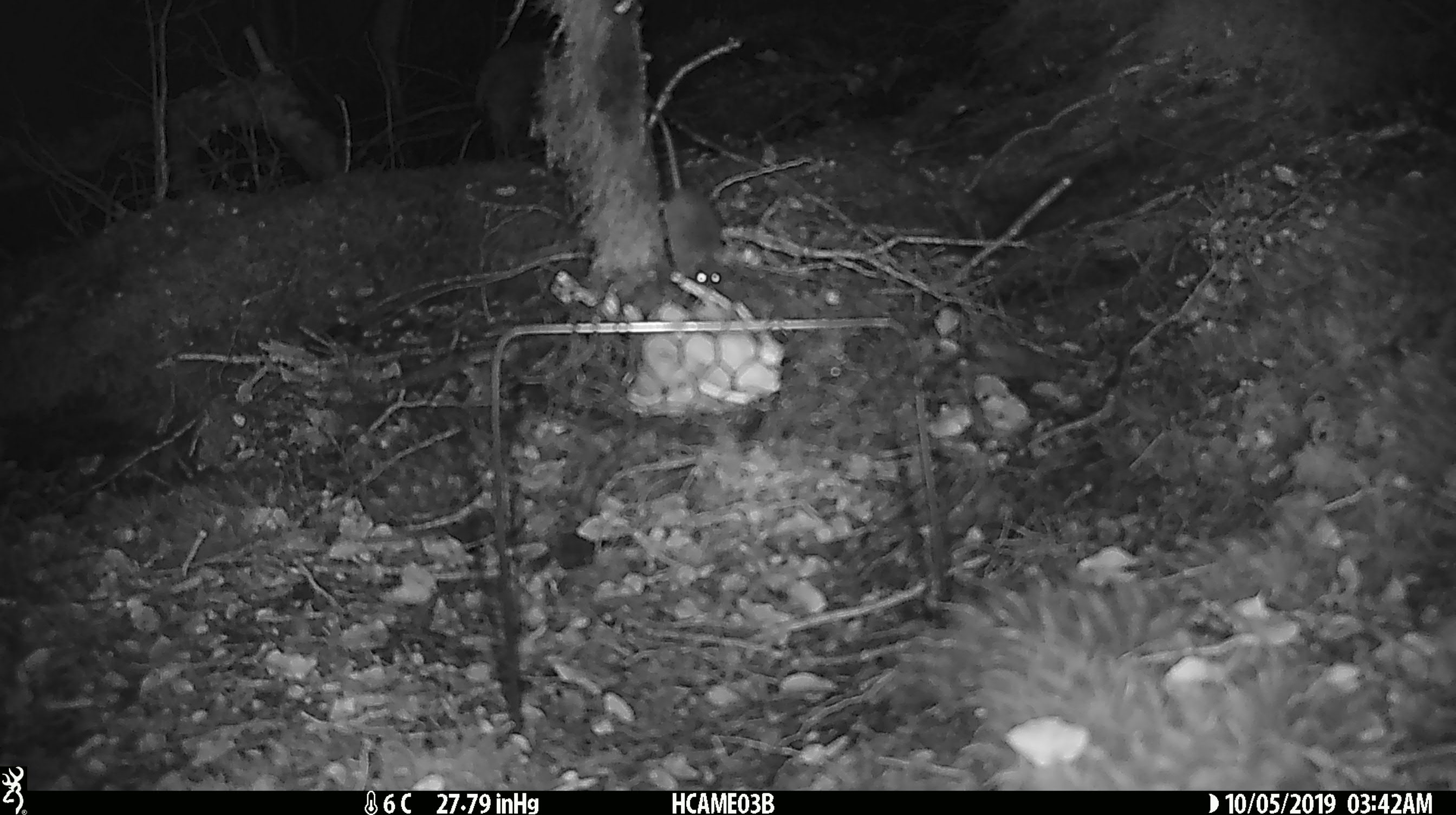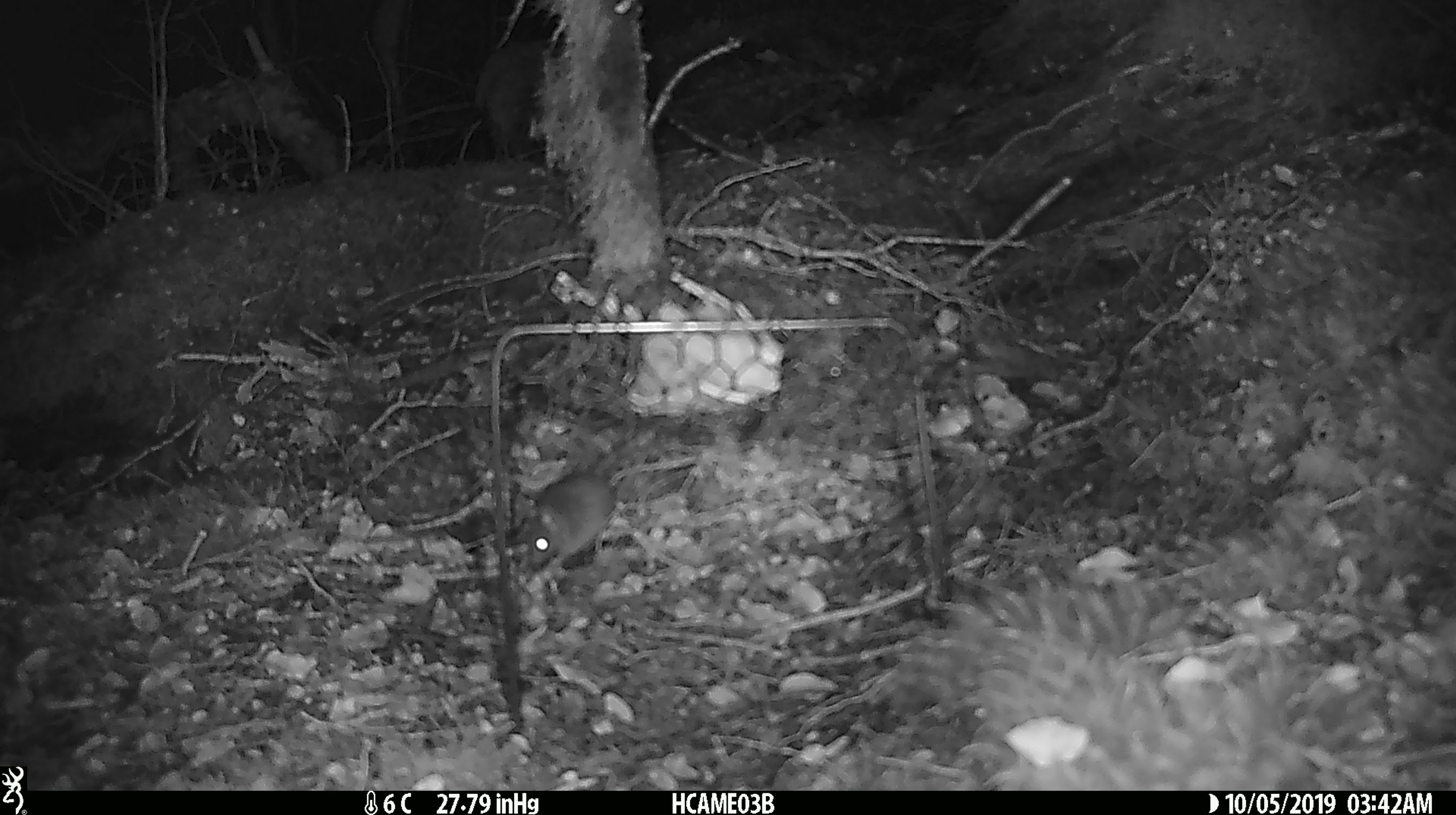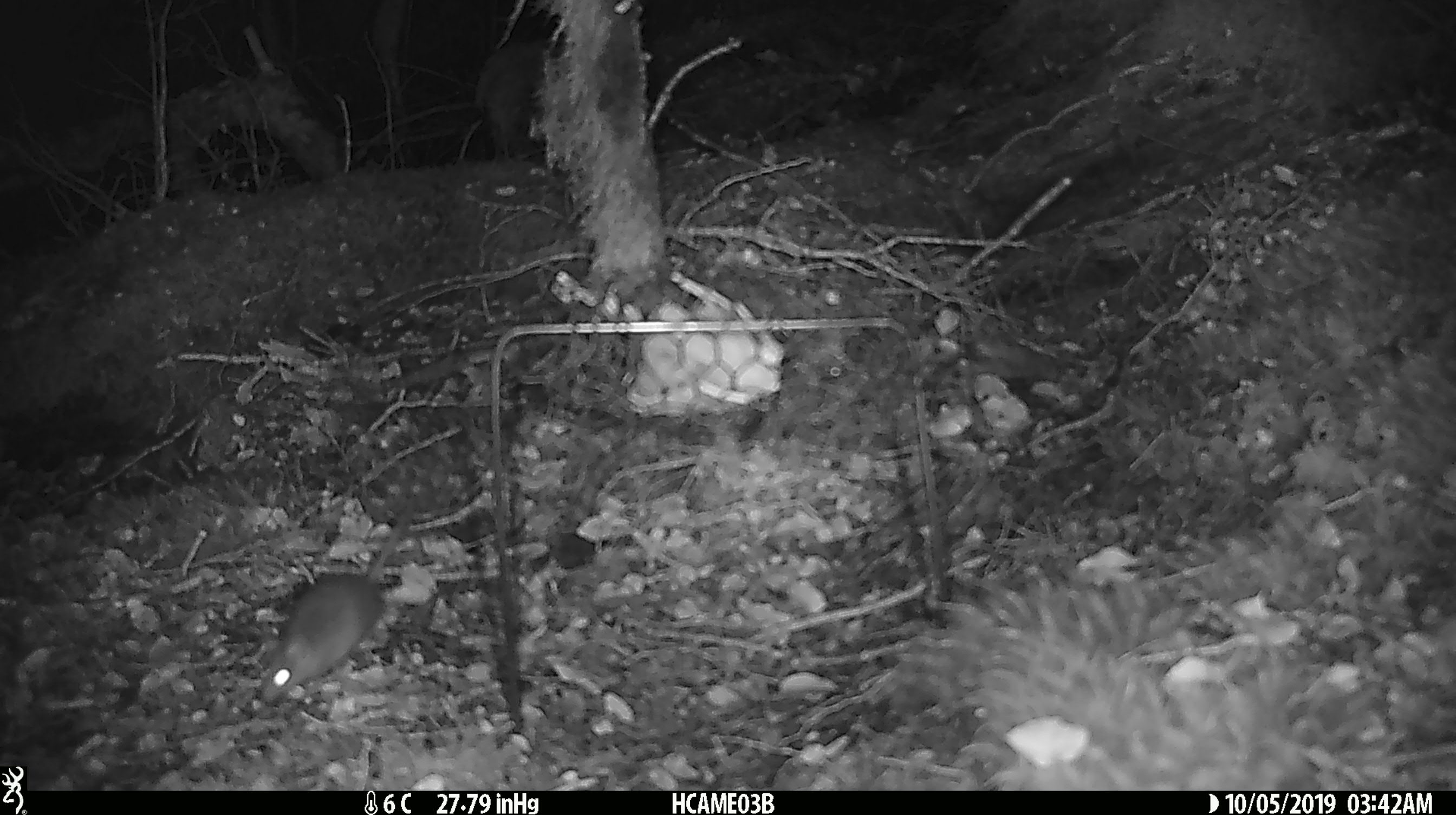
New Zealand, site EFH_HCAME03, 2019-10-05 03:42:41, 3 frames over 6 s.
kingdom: Animalia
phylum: Chordata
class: Mammalia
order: Rodentia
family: Muridae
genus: Mus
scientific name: Mus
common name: mouse